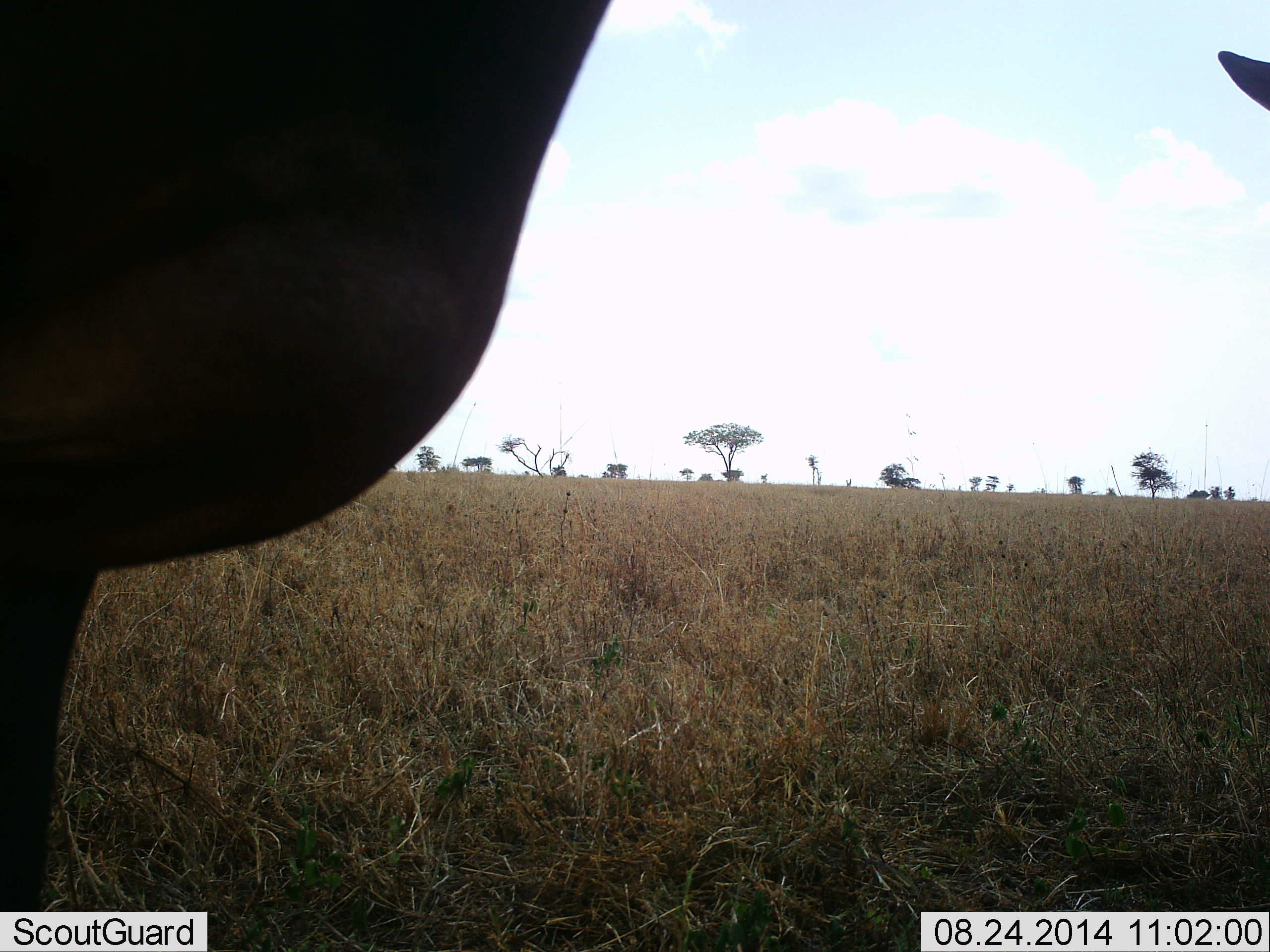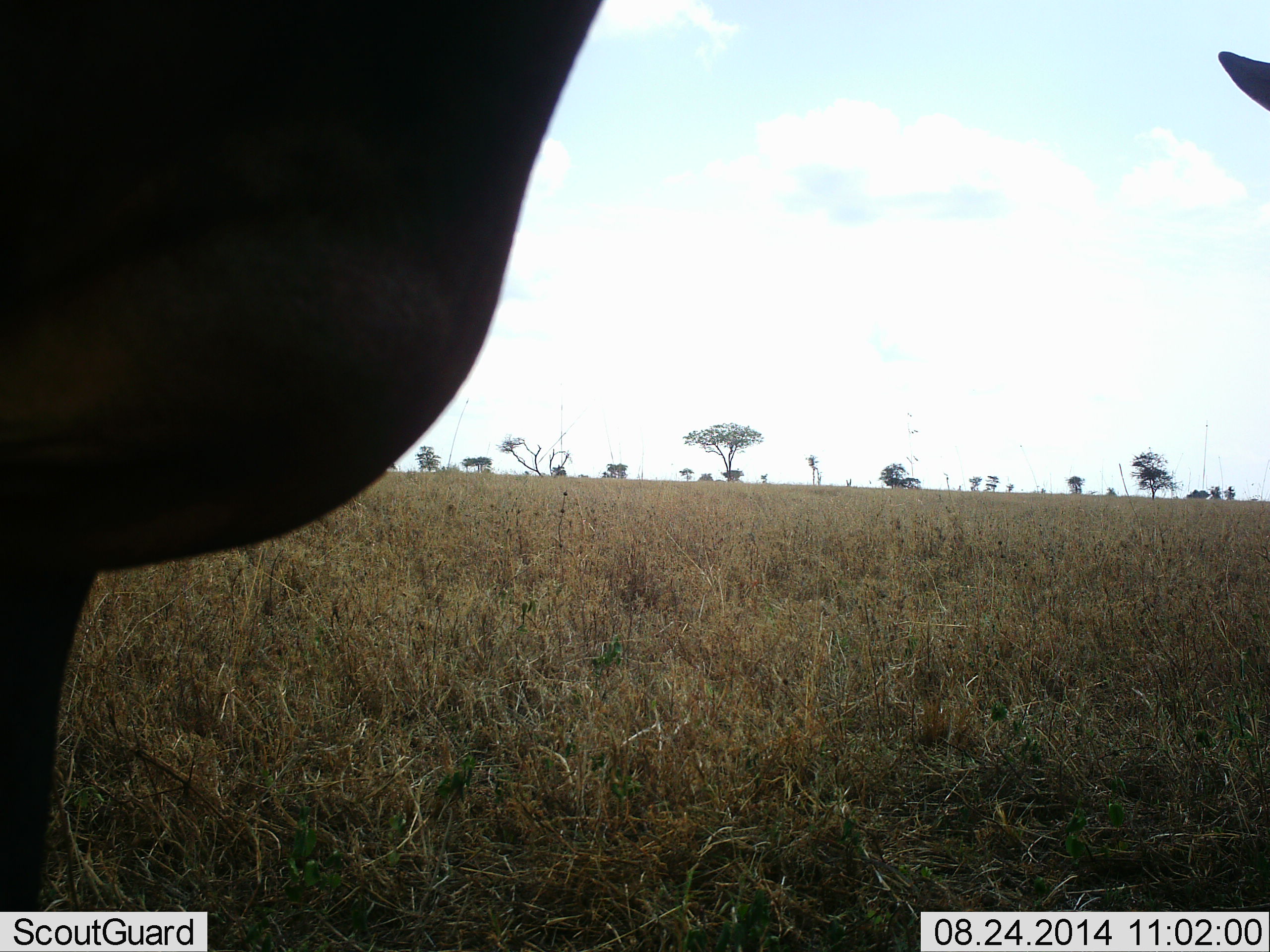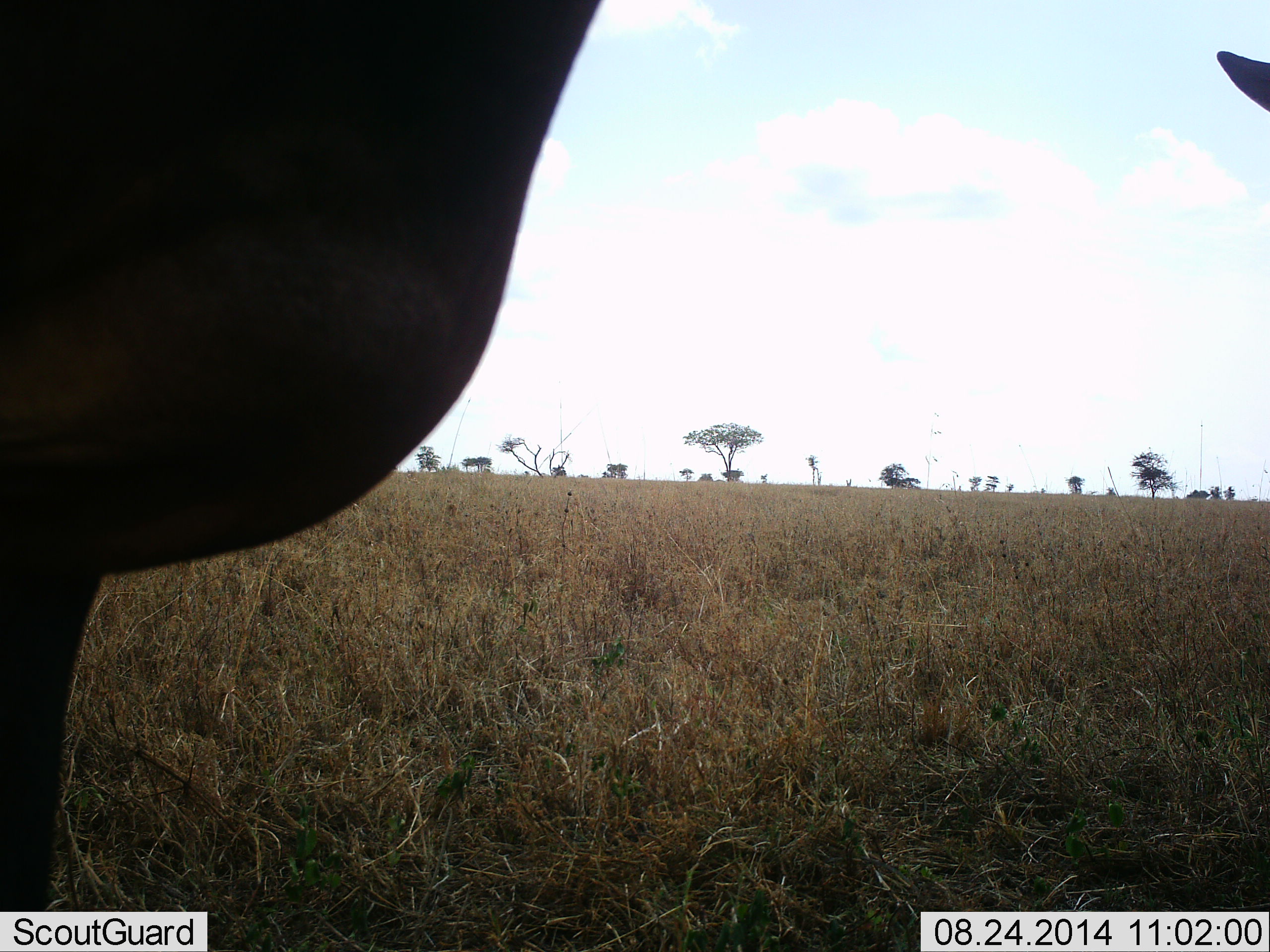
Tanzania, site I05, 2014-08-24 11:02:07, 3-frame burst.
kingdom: Animalia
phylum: Chordata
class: Mammalia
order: Artiodactyla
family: Bovidae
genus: Connochaetes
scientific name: Connochaetes taurinus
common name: blue wildebeest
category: wildebeest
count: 2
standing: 100%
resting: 0%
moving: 0%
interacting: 0%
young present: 0%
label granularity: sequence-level